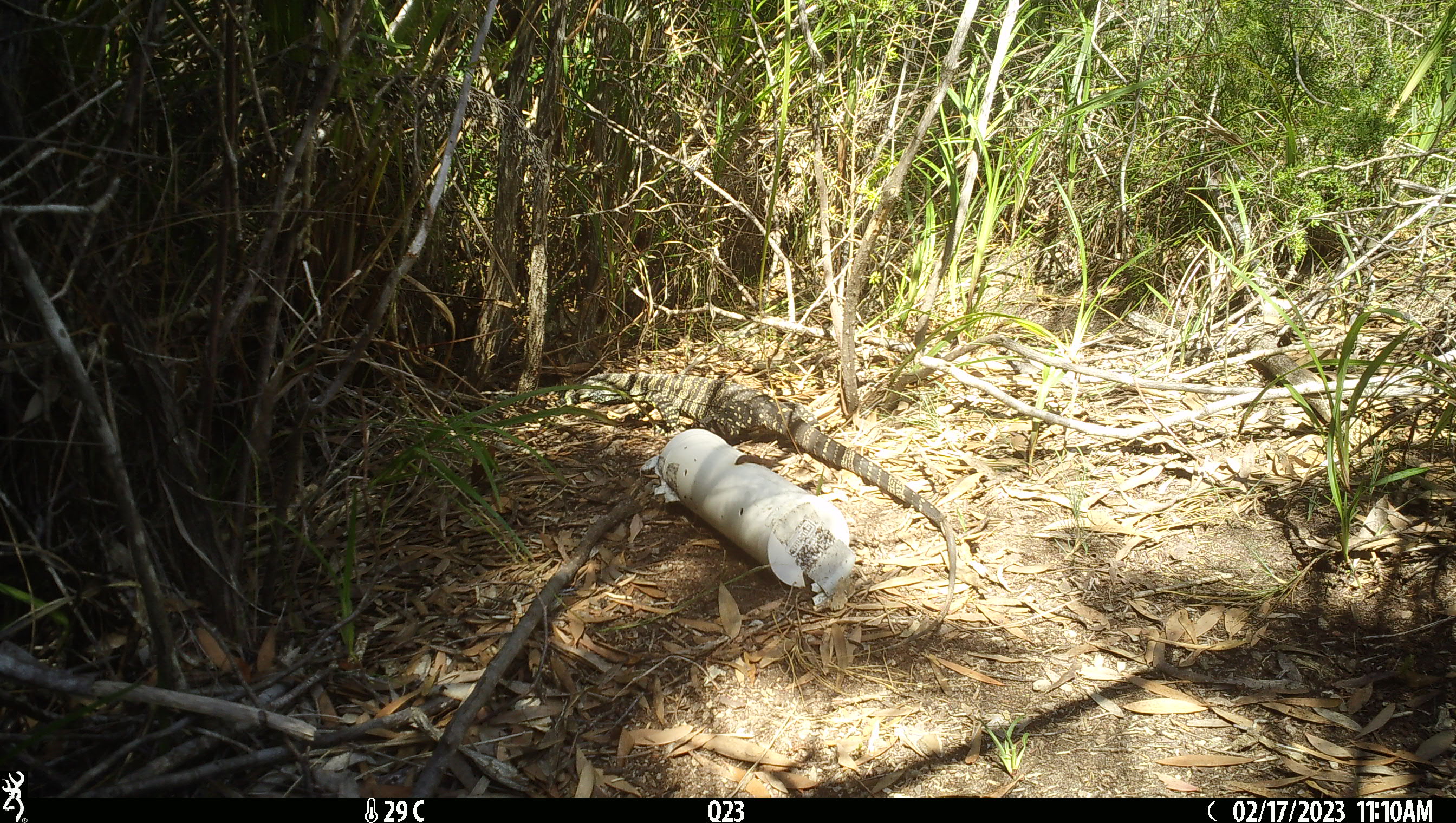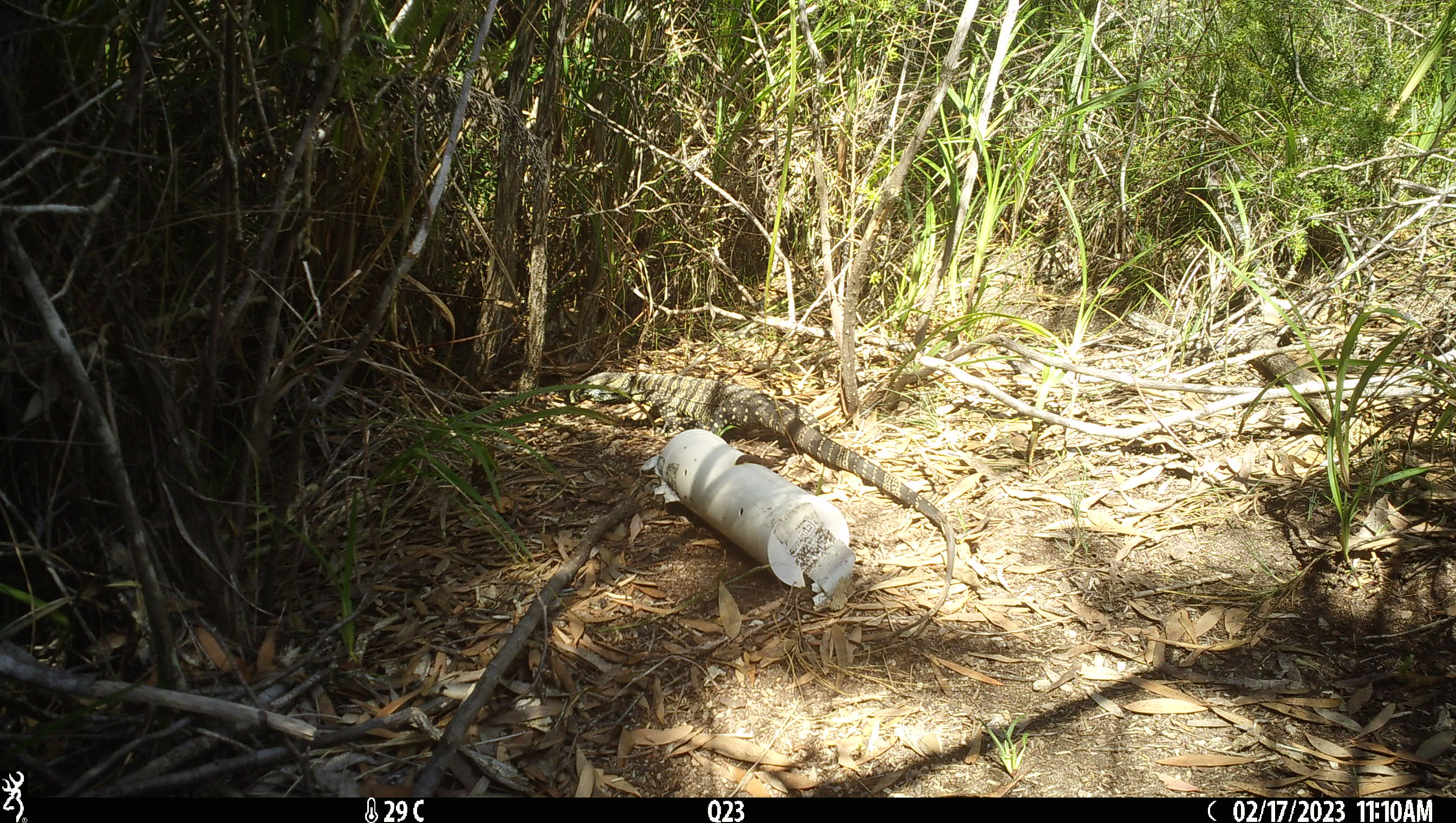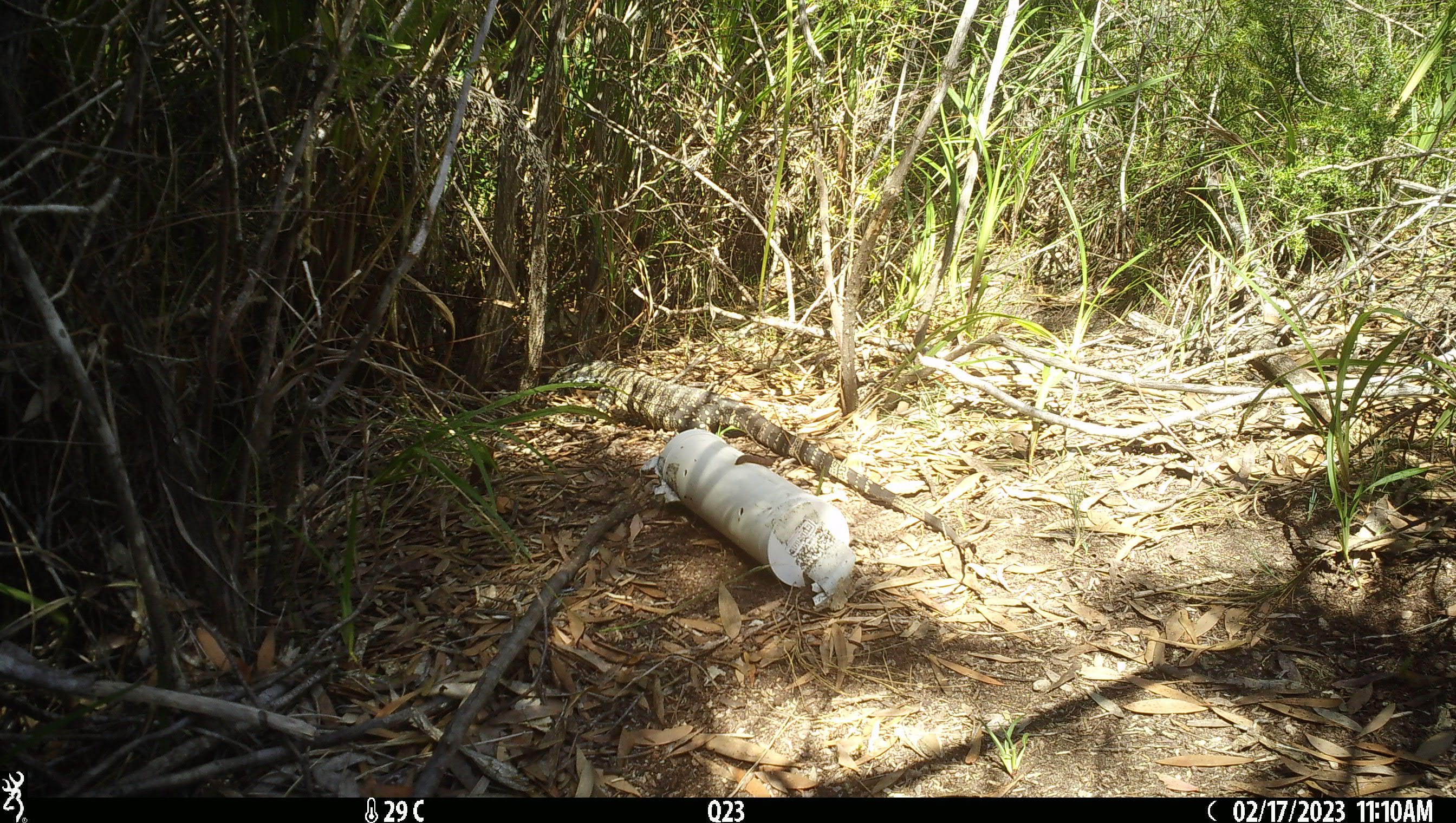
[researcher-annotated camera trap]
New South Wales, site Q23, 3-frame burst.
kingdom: Animalia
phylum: Chordata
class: Reptilia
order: Squamata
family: Varanidae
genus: Varanus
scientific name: Varanus varius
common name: lace monitor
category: goanna